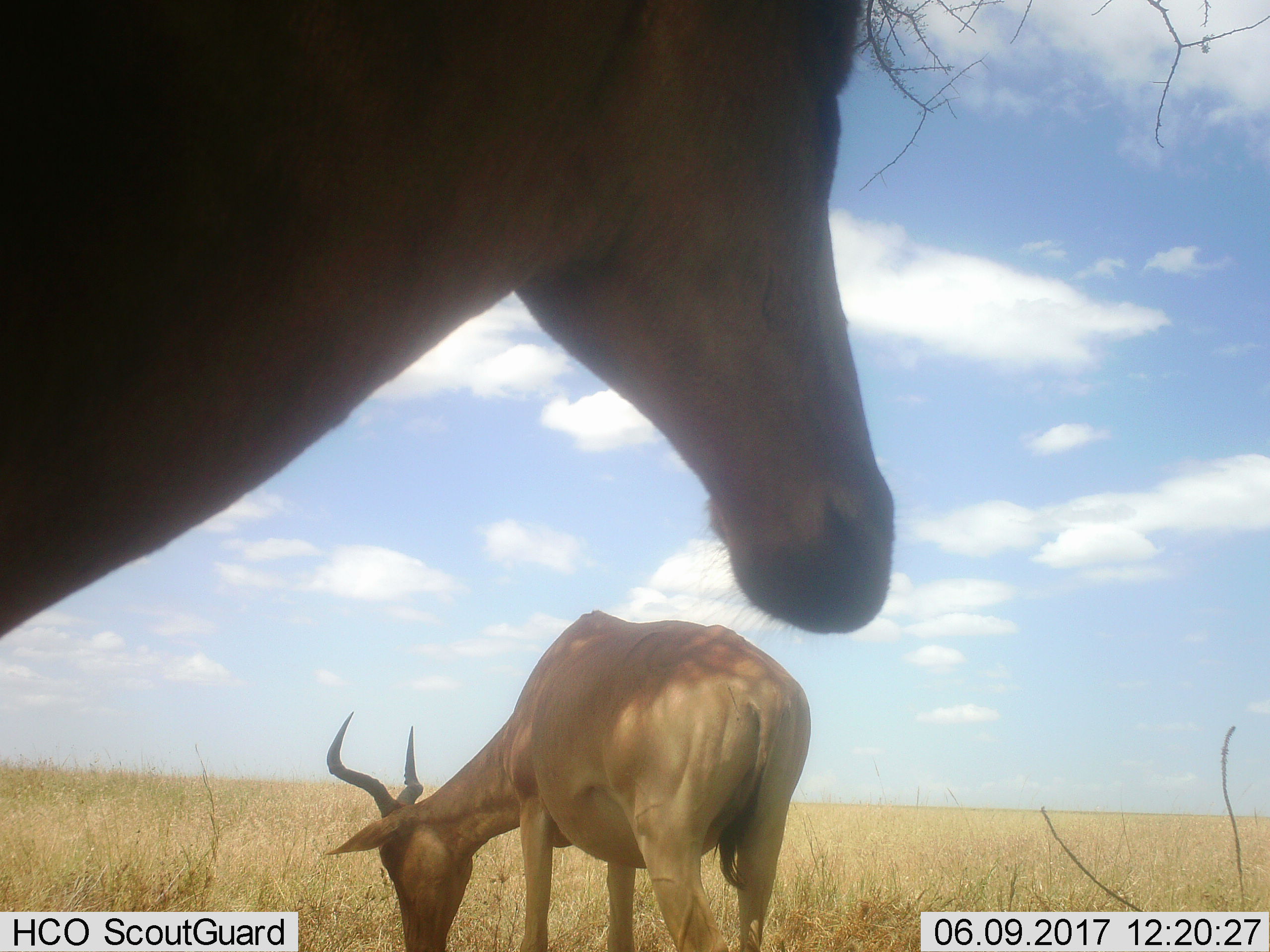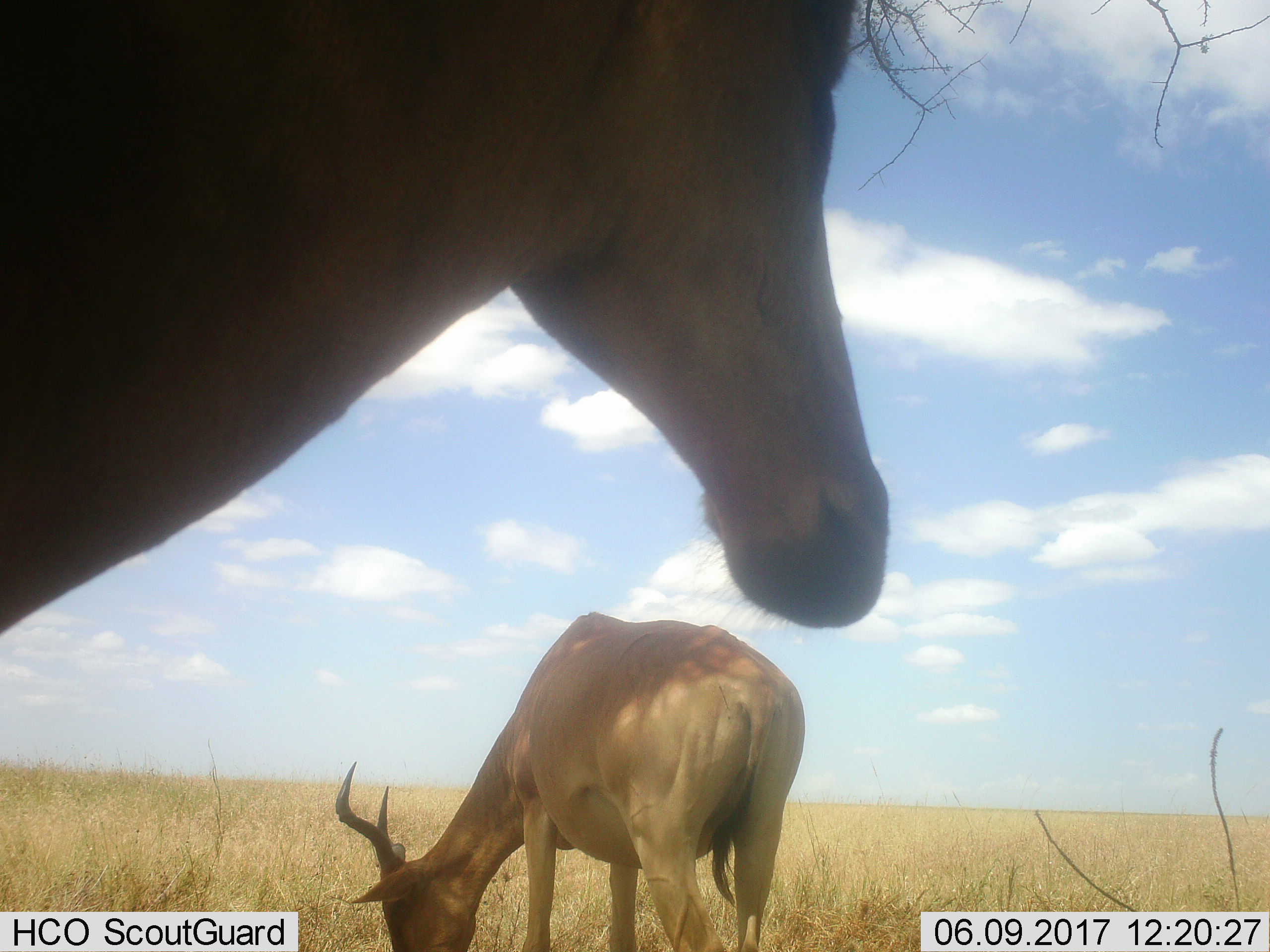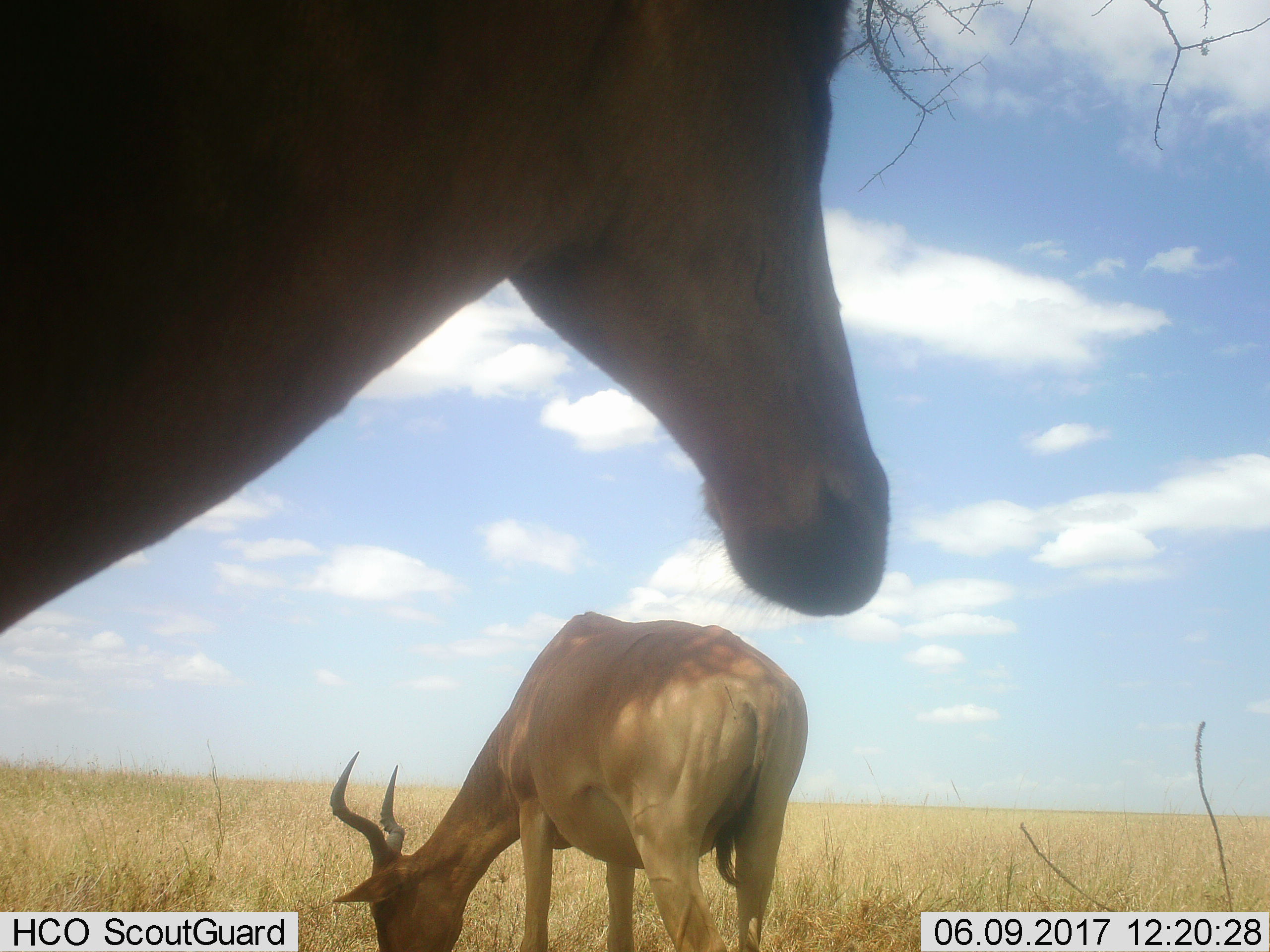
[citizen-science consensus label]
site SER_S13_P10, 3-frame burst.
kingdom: Animalia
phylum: Chordata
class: Mammalia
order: Artiodactyla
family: Bovidae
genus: Alcelaphus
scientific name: Alcelaphus buselaphus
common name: hartebeest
Hartebeest (Alcelaphus buselaphus), count 2. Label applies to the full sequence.